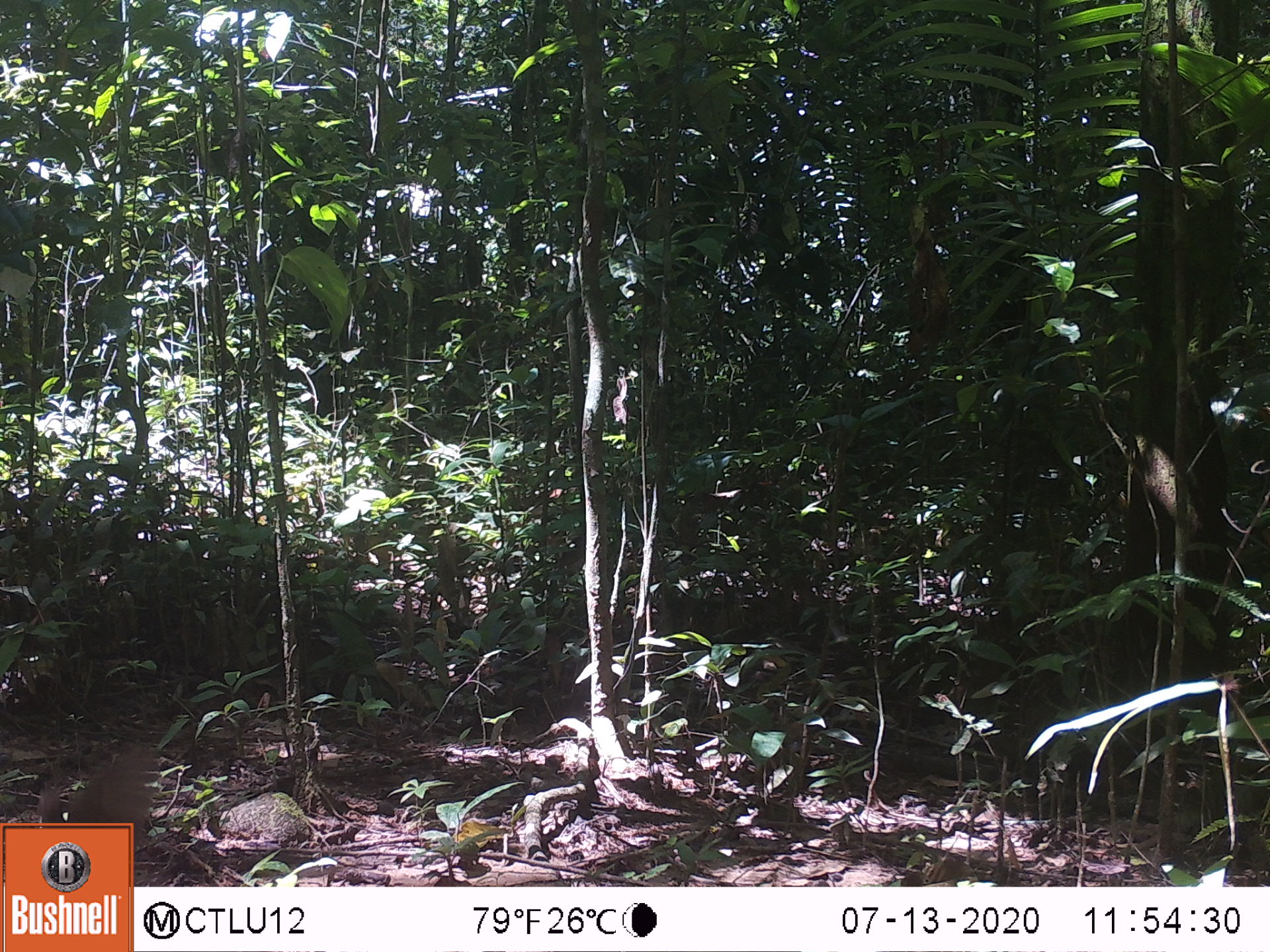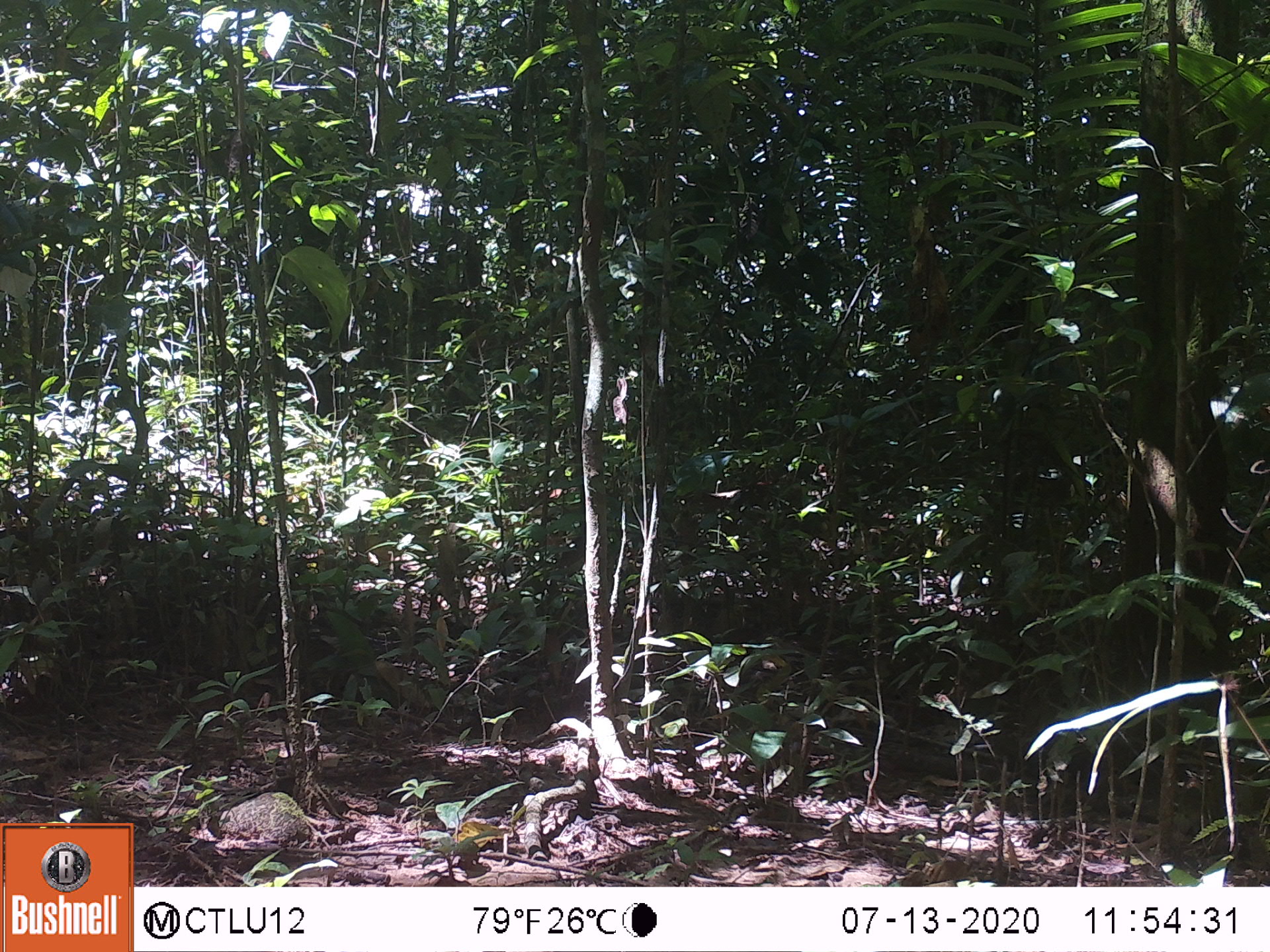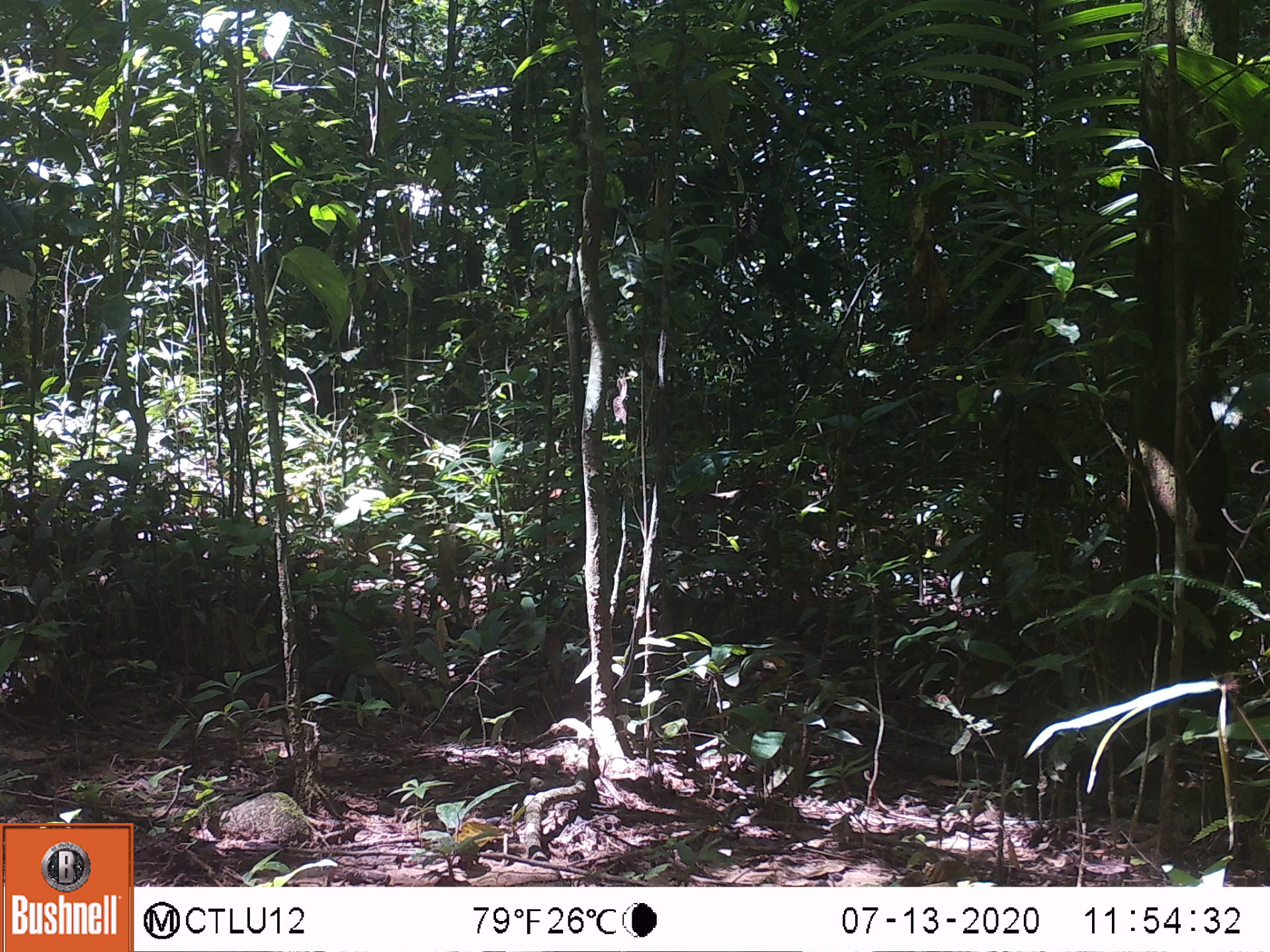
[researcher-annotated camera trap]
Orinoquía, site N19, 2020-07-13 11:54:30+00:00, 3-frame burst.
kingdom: Animalia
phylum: Chordata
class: Aves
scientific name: Aves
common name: bird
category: unknown bird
Unknown bird (bird) (Aves).